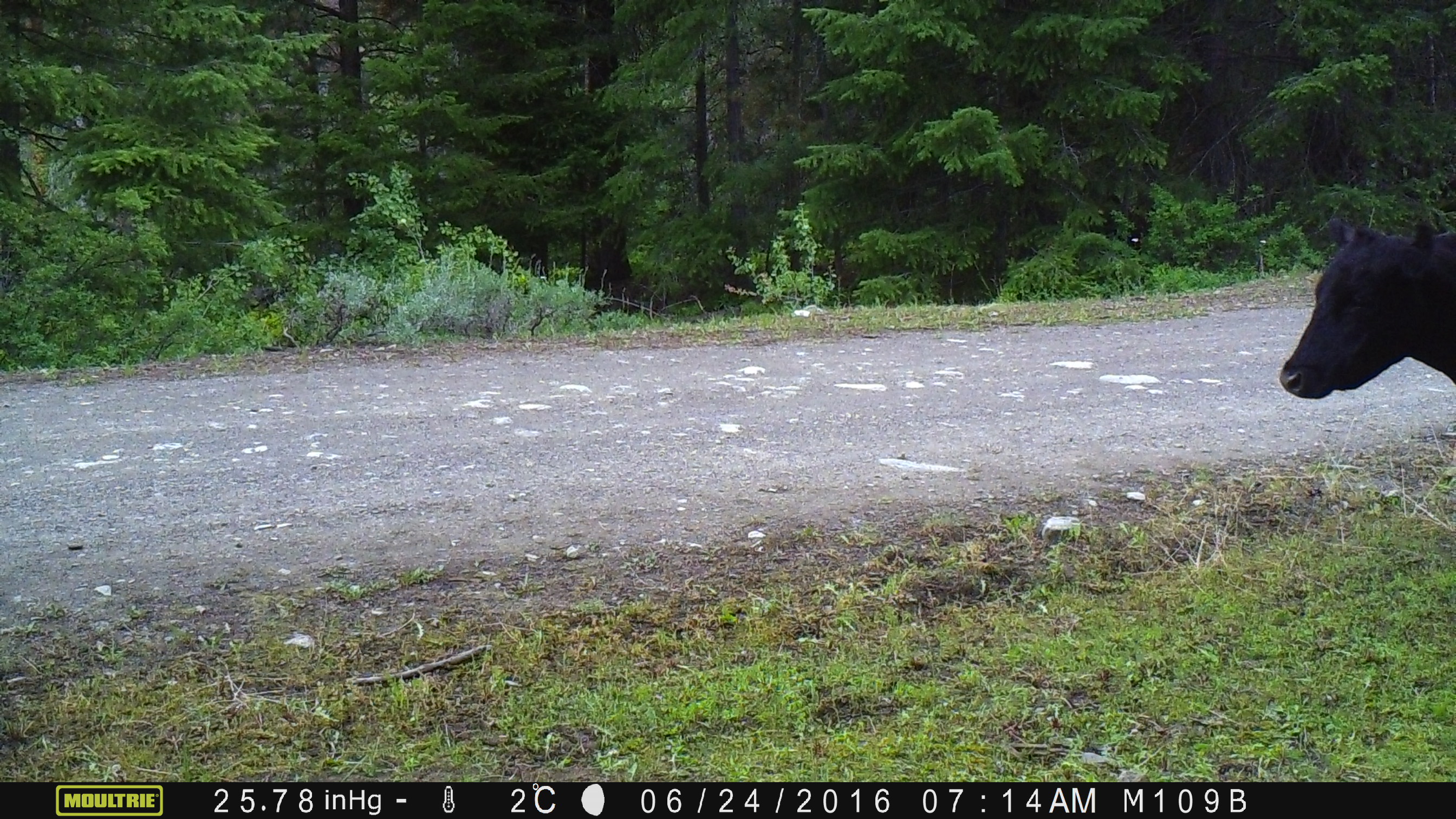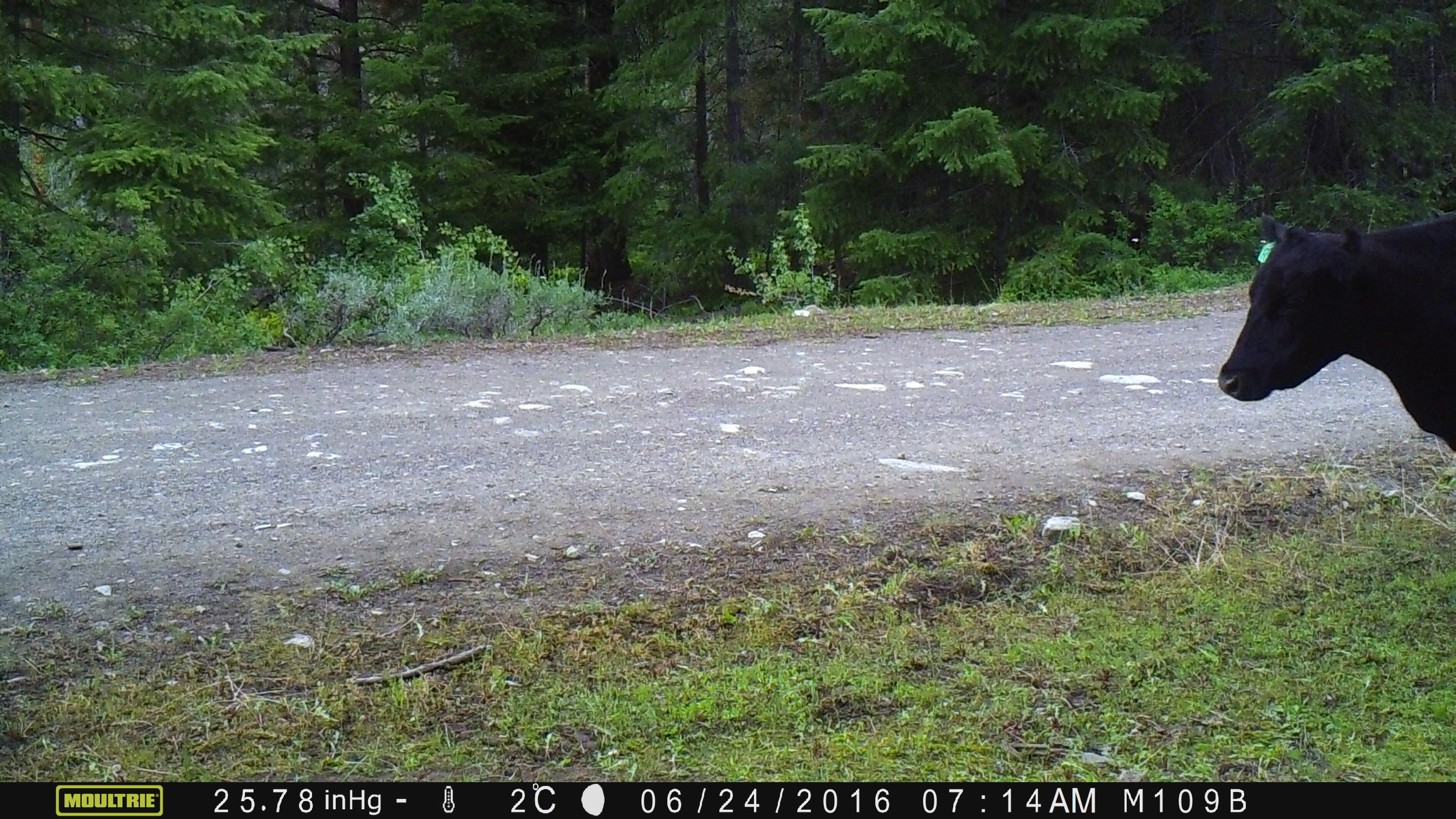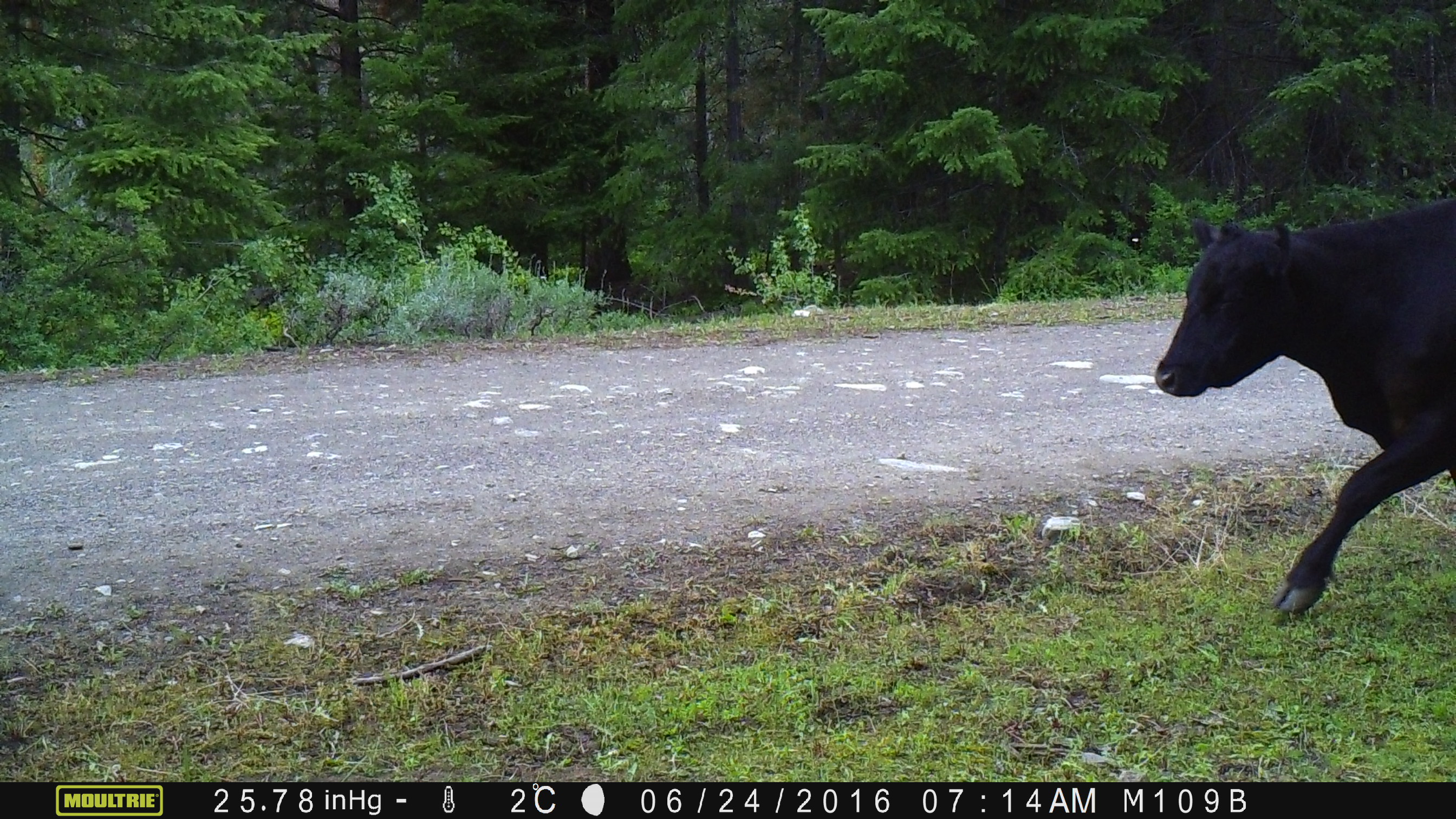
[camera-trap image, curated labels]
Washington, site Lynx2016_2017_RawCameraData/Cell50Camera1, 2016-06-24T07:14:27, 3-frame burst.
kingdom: Animalia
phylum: Chordata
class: Mammalia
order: Artiodactyla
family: Bovidae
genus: Bos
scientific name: Bos taurus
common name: domestic cattle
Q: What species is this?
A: Domestic cattle (Bos taurus).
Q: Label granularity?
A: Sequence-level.